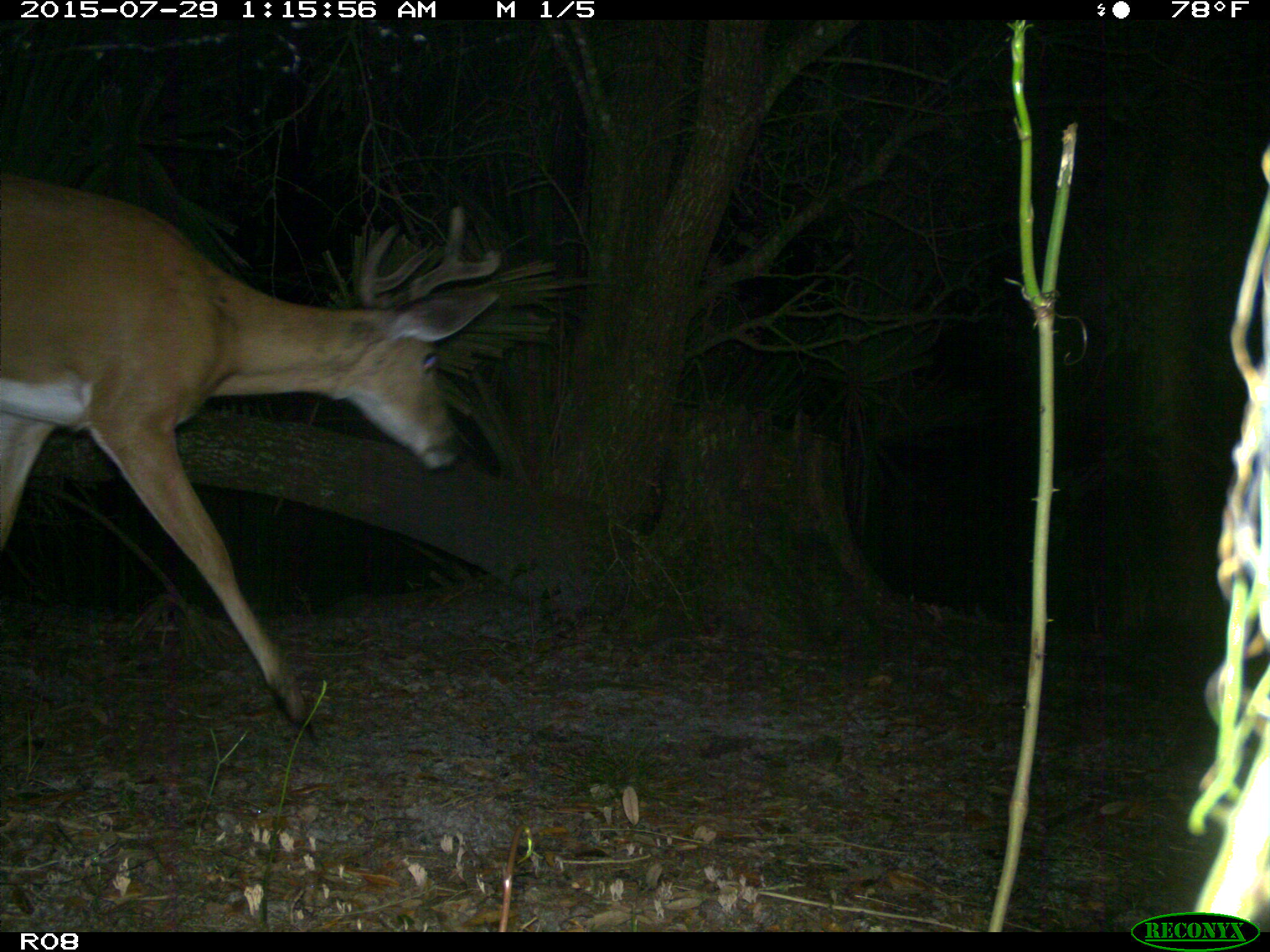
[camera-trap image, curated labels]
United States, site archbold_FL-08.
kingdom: Animalia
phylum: Chordata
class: Mammalia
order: Artiodactyla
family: Cervidae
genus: Odocoileus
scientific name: Odocoileus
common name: deer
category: unidentified deer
Unidentified deer (deer) (Odocoileus).